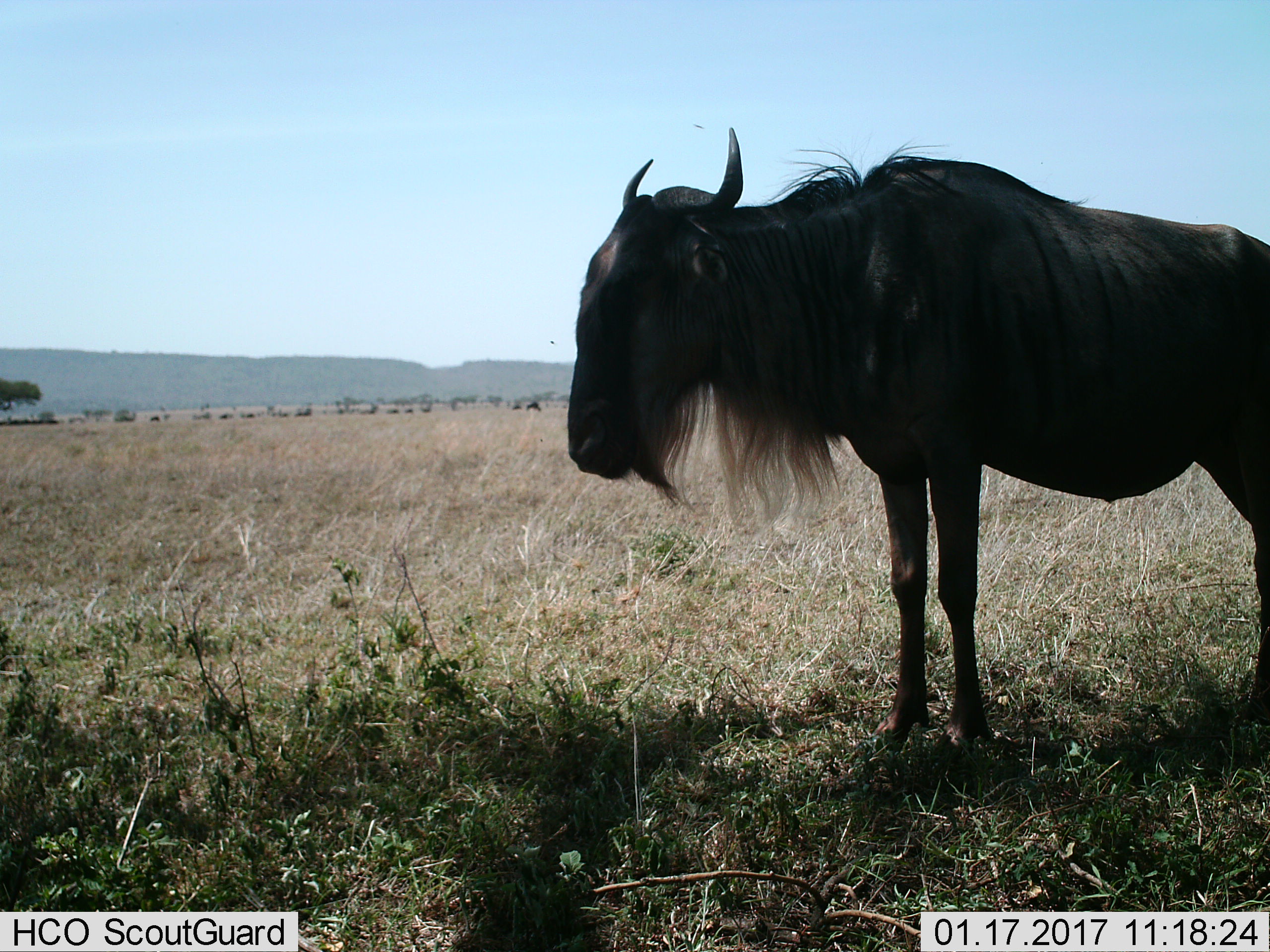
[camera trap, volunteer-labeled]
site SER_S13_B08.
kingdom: Animalia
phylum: Chordata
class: Mammalia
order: Artiodactyla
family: Bovidae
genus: Connochaetes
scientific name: Connochaetes taurinus taurinus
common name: blue wildebeest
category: wildebeestblue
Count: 1.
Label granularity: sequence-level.